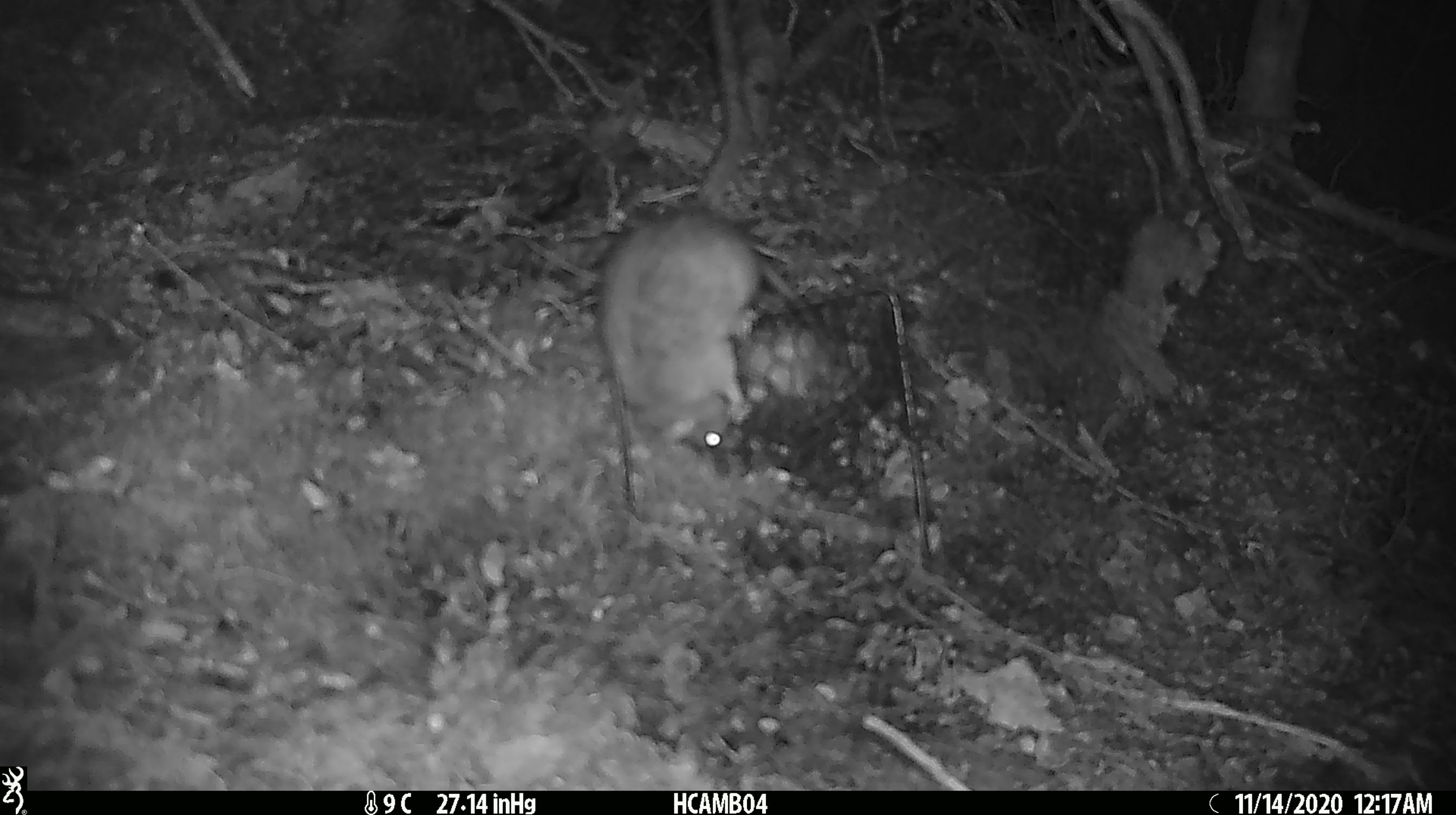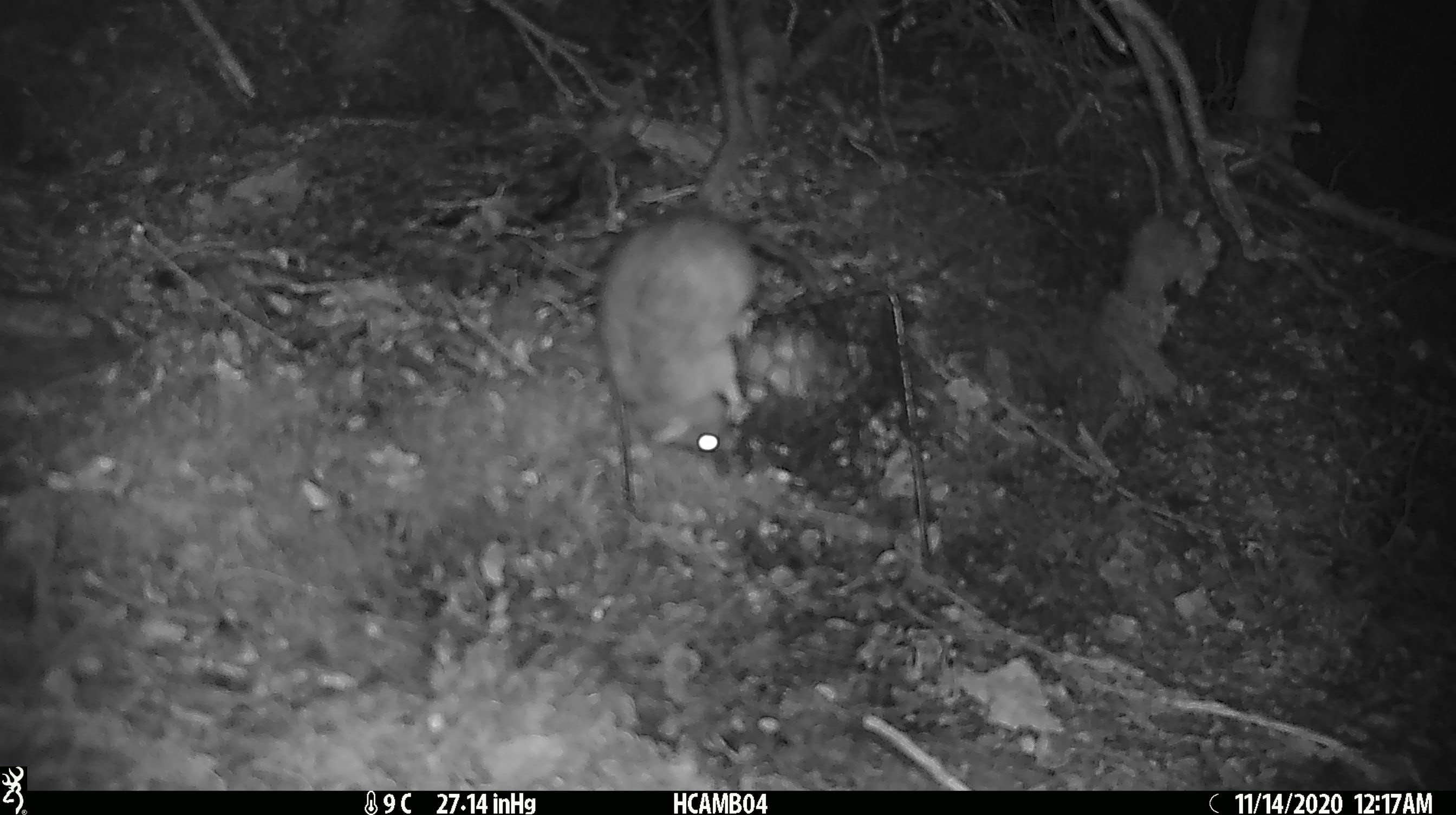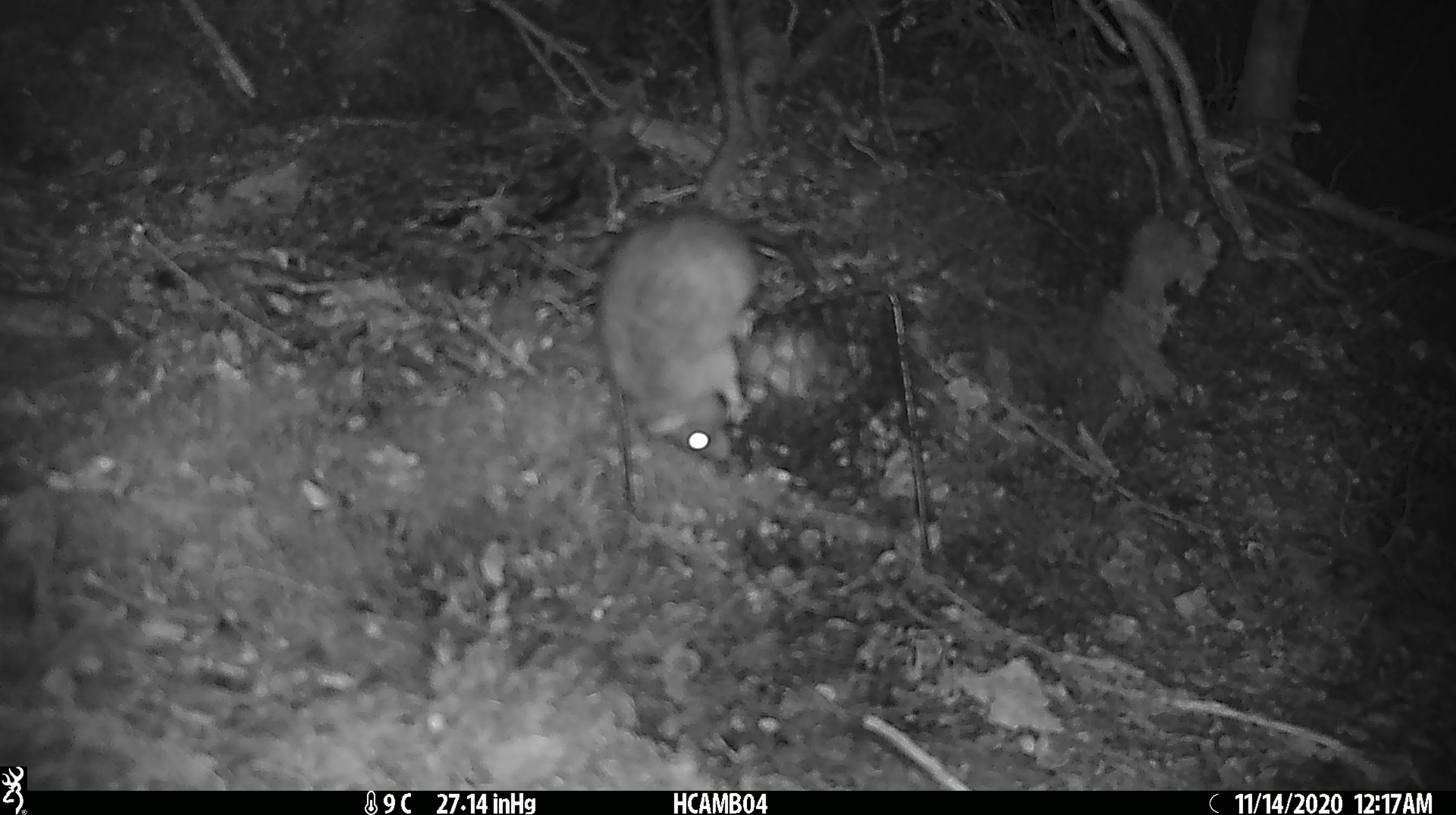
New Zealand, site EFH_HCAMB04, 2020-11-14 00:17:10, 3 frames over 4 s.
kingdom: Animalia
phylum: Chordata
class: Mammalia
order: Rodentia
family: Muridae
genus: Rattus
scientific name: Rattus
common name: rat